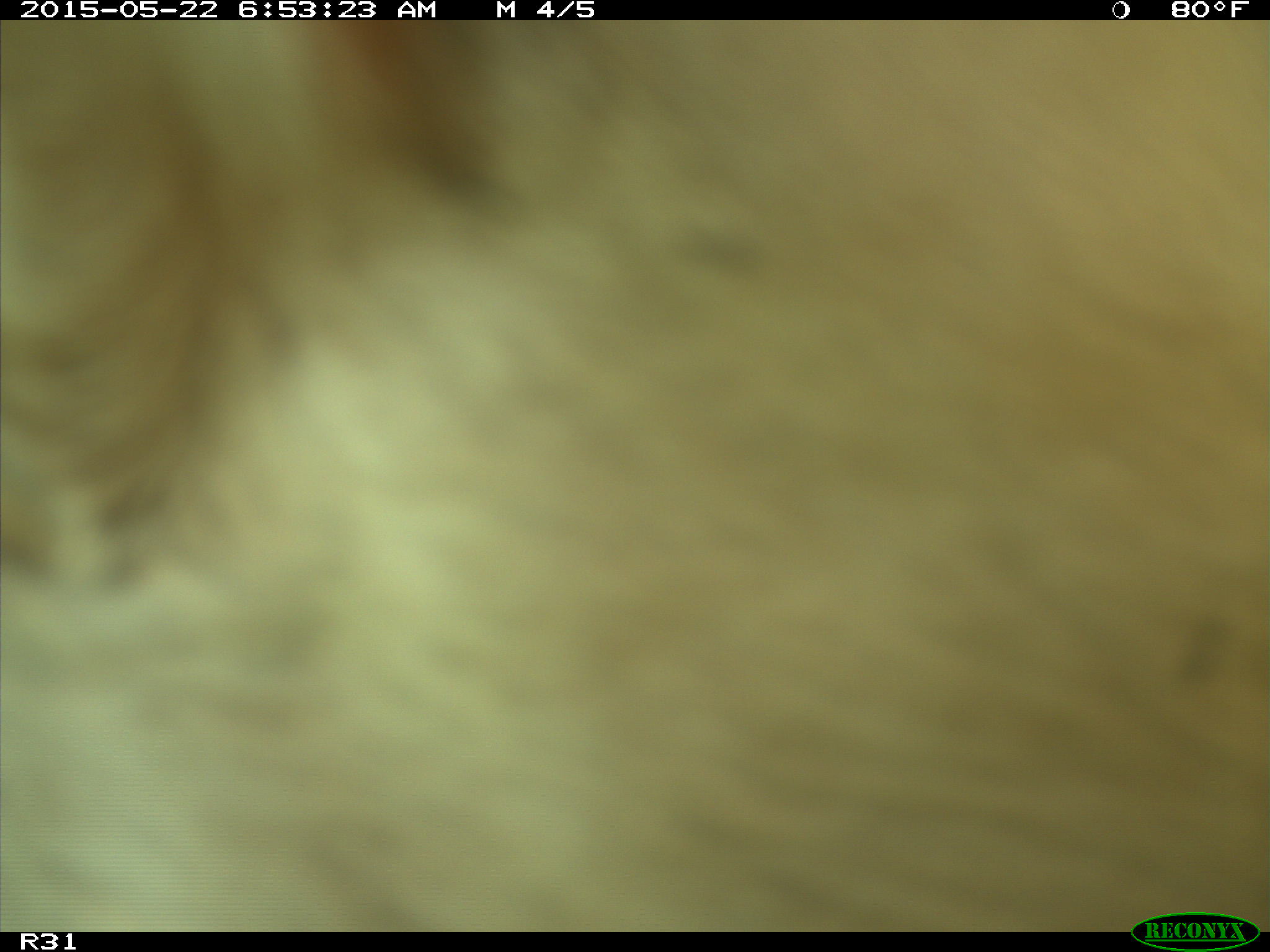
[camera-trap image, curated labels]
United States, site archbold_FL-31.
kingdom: Animalia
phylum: Chordata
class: Mammalia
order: Artiodactyla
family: Bovidae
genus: Bos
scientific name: Bos taurus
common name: domestic cow